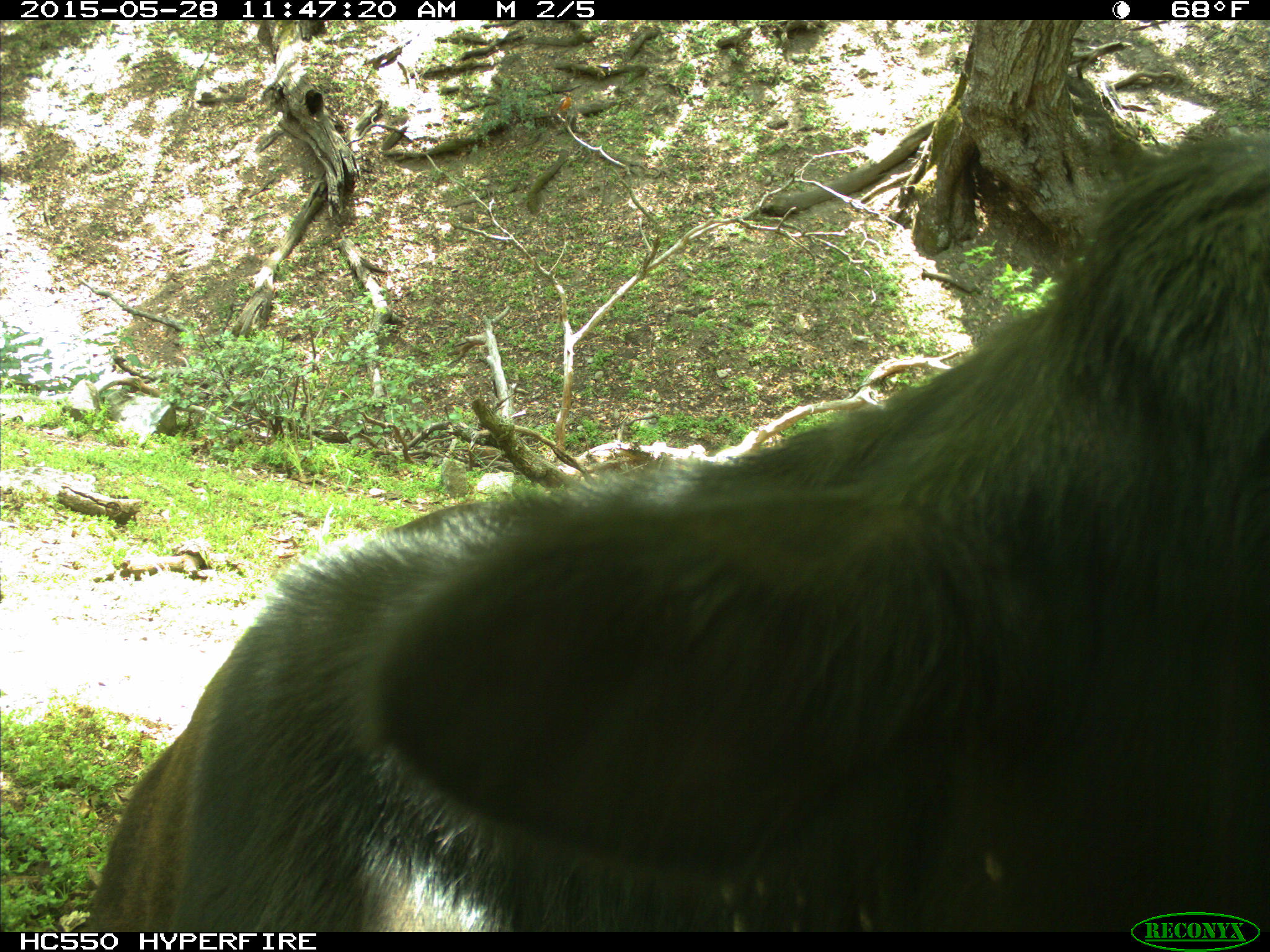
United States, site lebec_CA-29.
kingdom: Animalia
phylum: Chordata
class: Mammalia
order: Artiodactyla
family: Bovidae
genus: Bos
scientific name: Bos taurus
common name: domestic cow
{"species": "Bos taurus (domestic cow)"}